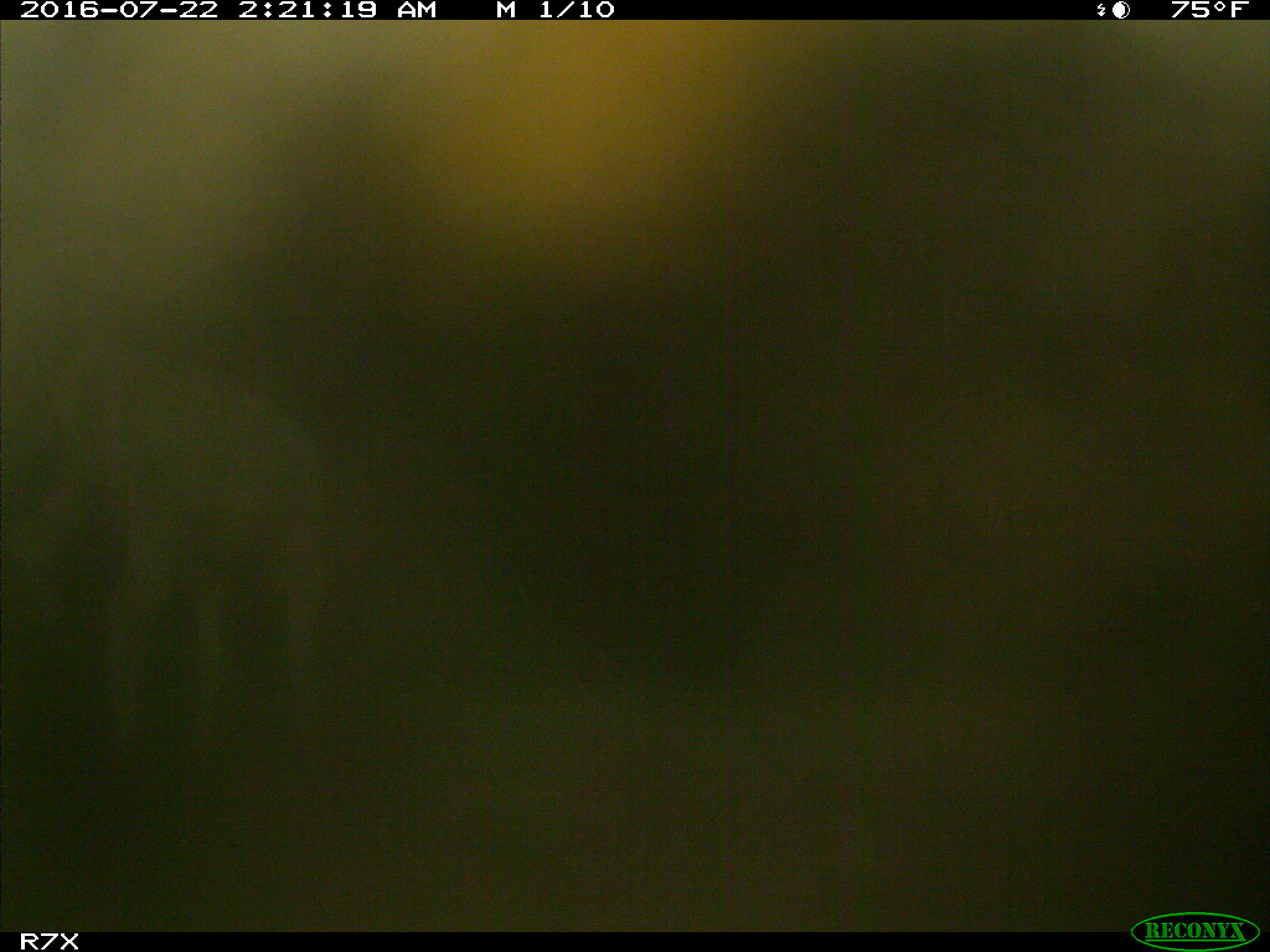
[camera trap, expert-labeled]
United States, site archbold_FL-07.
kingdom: Animalia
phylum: Chordata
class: Mammalia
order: Artiodactyla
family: Bovidae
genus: Bos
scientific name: Bos taurus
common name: domestic cow